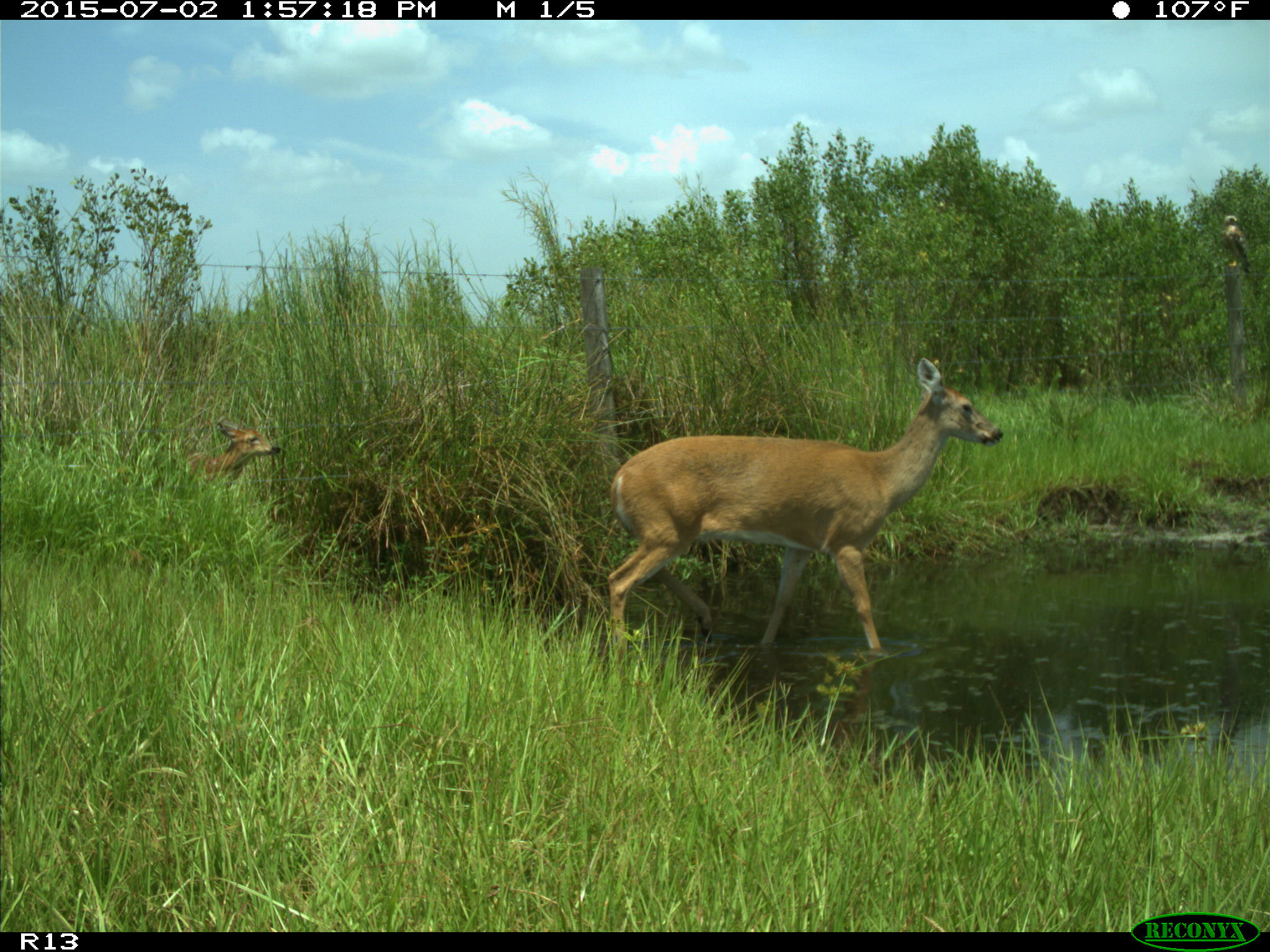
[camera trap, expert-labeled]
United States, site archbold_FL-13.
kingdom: Animalia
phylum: Chordata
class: Mammalia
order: Artiodactyla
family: Cervidae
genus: Odocoileus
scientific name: Odocoileus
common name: deer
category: unidentified deer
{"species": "unidentified deer (deer) (Odocoileus)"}